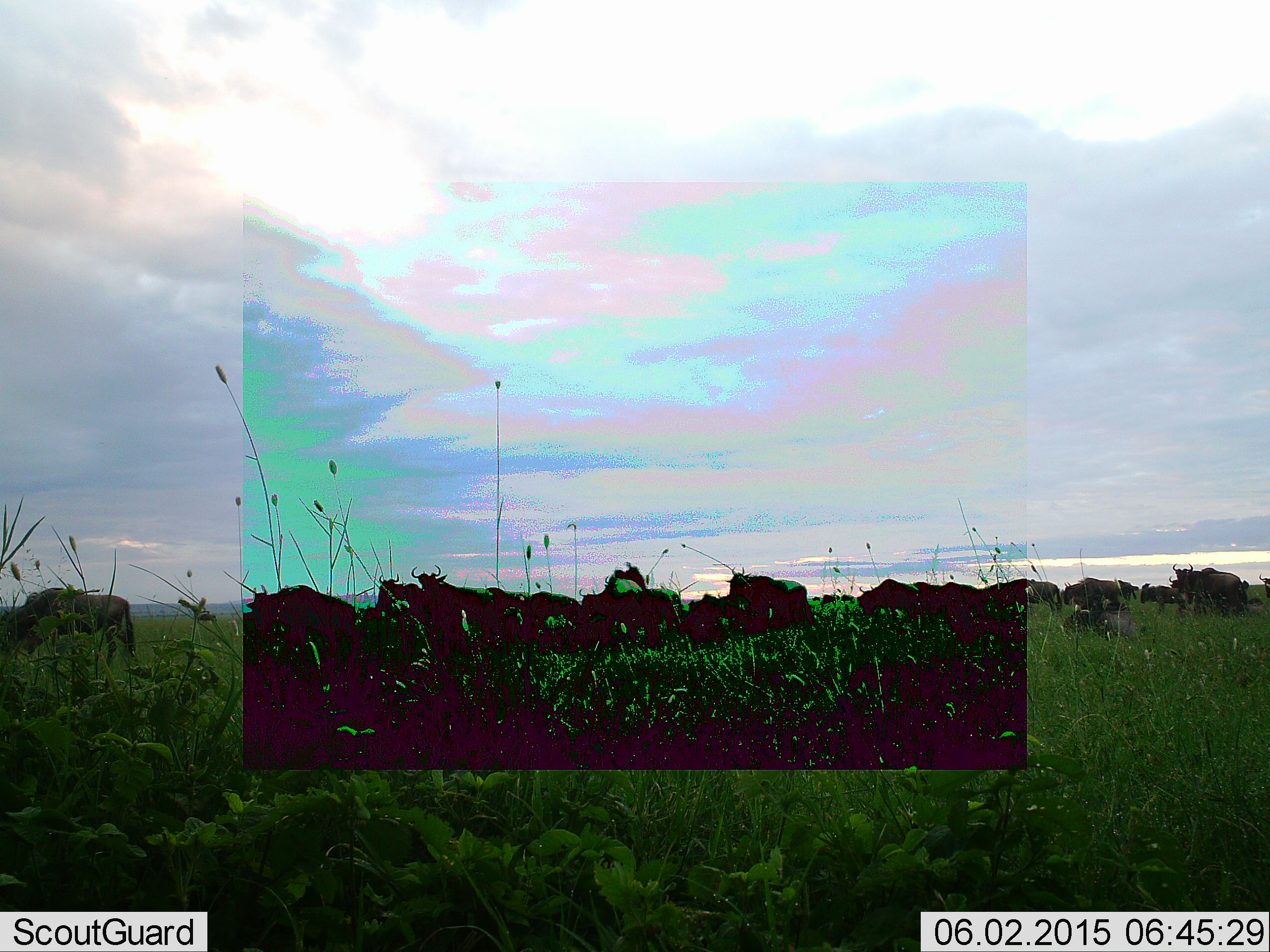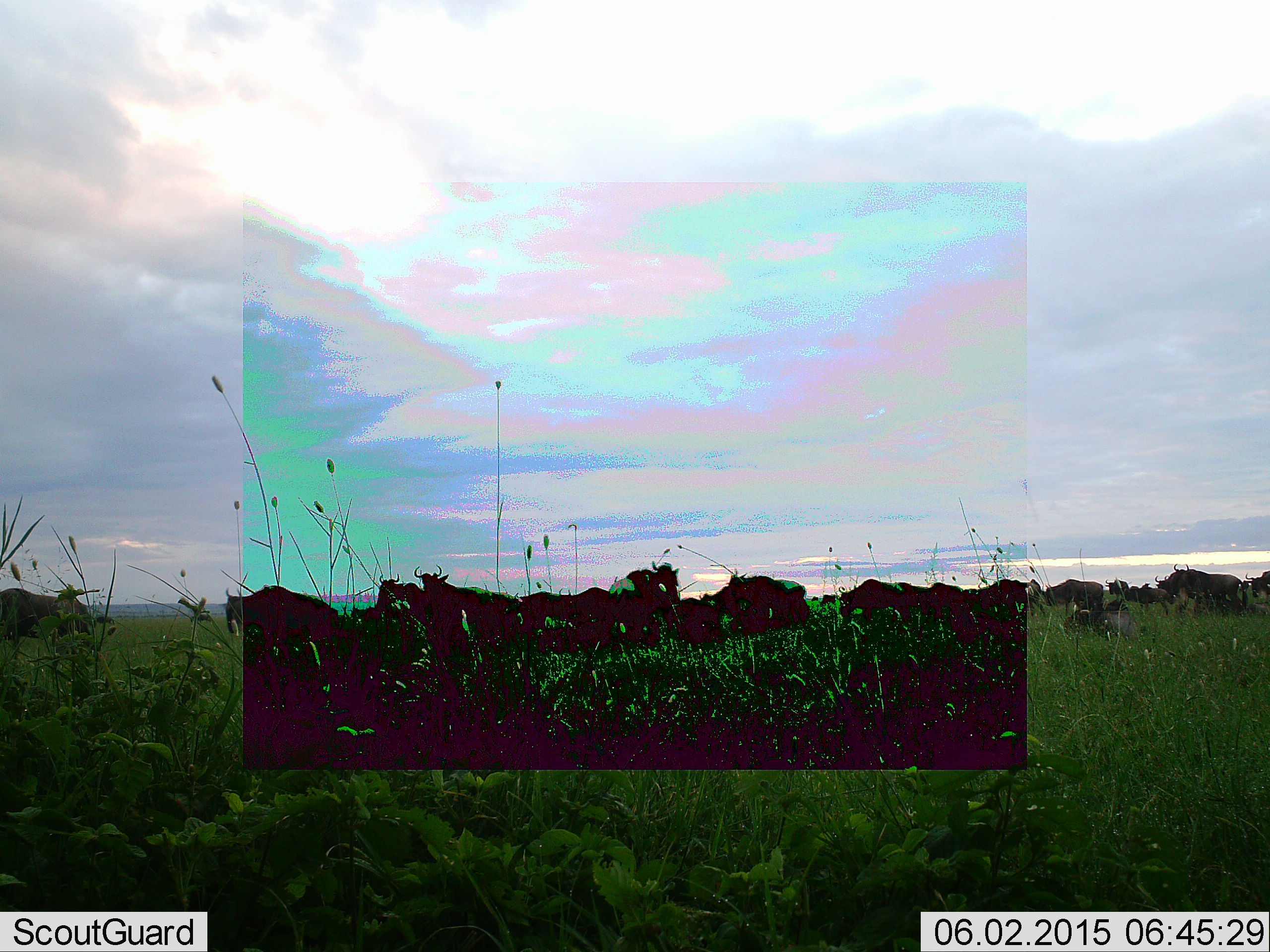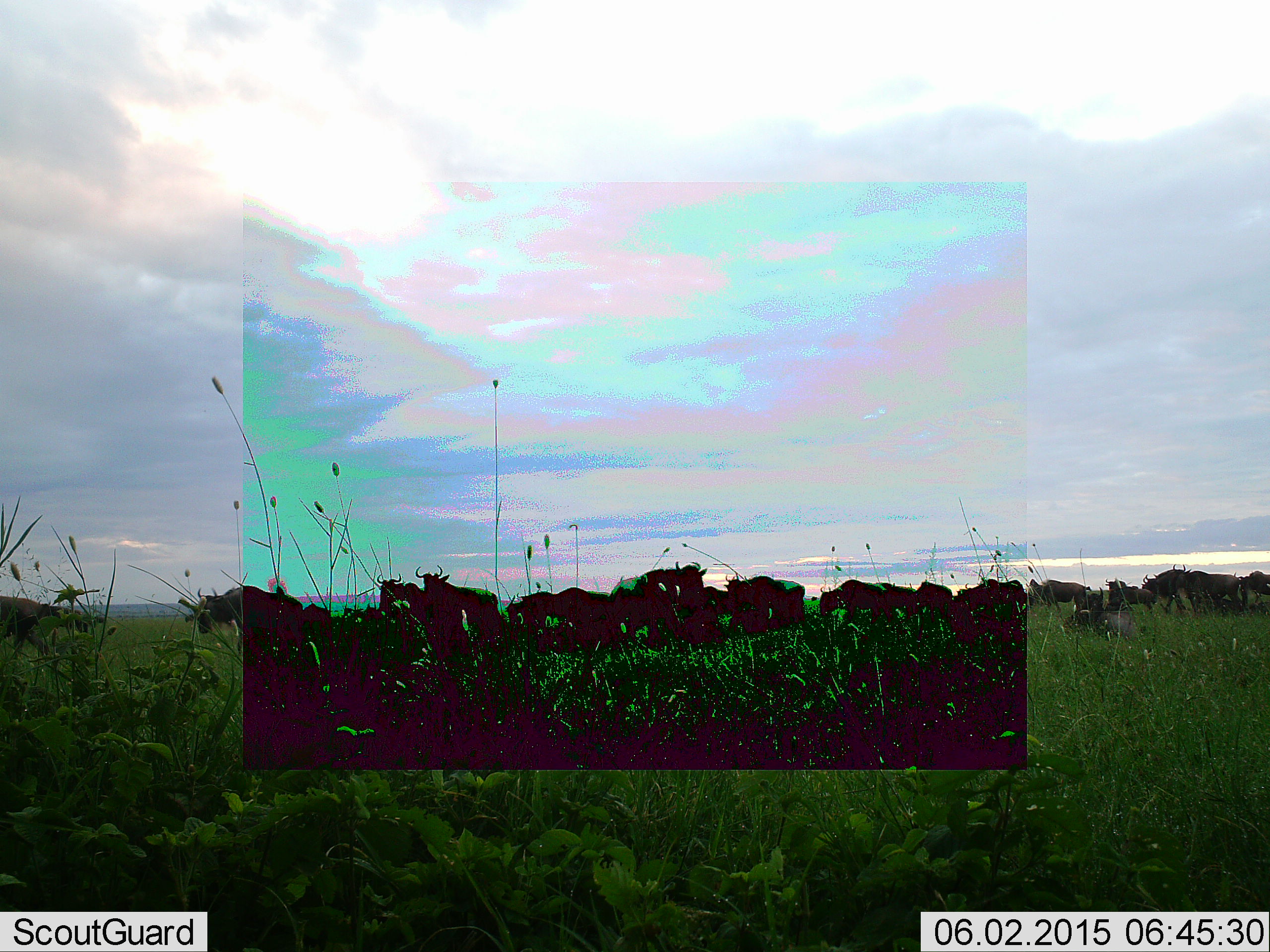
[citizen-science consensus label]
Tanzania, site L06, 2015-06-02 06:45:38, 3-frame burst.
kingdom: Animalia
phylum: Chordata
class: Mammalia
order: Artiodactyla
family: Bovidae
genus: Connochaetes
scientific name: Connochaetes taurinus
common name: blue wildebeest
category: wildebeest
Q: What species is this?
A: Wildebeest (blue wildebeest) (Connochaetes taurinus).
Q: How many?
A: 11-50.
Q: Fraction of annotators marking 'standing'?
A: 30%.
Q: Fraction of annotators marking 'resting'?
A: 20%.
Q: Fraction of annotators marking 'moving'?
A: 90%.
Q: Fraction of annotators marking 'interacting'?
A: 0%.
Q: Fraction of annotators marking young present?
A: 10%.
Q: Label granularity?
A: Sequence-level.